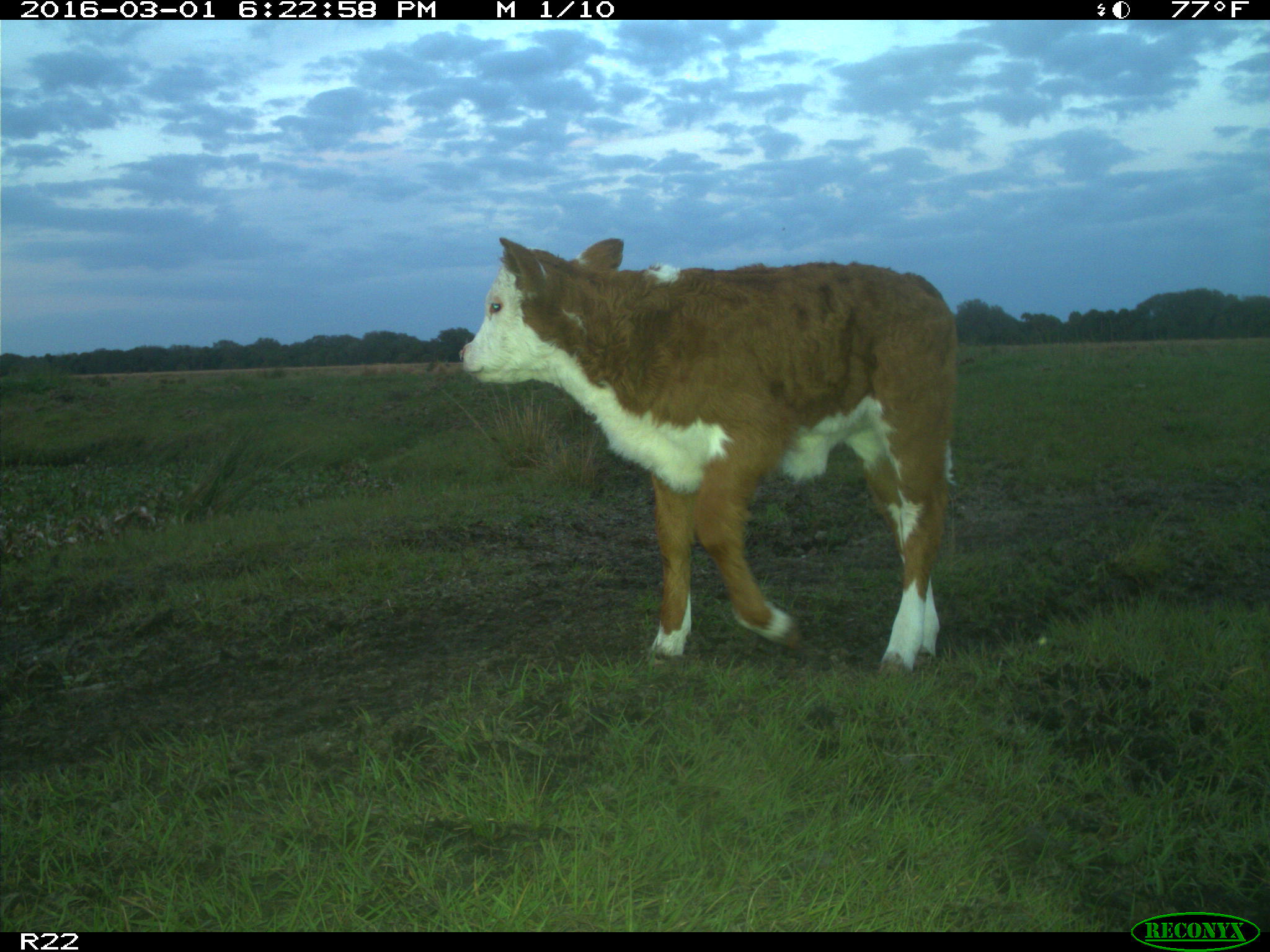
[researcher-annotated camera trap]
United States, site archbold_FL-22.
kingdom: Animalia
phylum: Chordata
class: Mammalia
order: Artiodactyla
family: Bovidae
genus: Bos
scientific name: Bos taurus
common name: domestic cow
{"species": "Bos taurus (domestic cow)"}